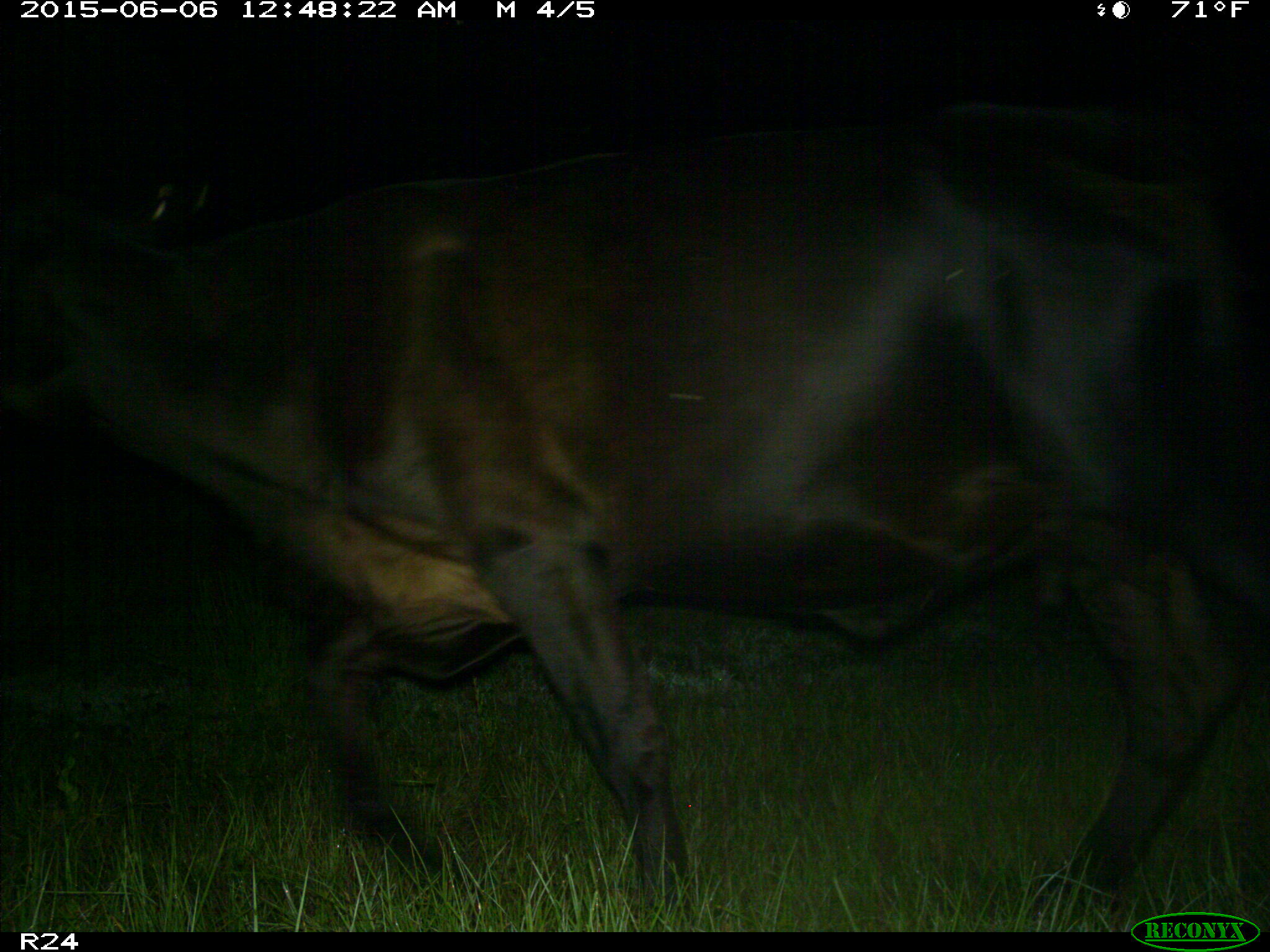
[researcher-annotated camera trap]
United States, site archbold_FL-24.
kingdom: Animalia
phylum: Chordata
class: Mammalia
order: Artiodactyla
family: Bovidae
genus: Bos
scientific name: Bos taurus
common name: domestic cow